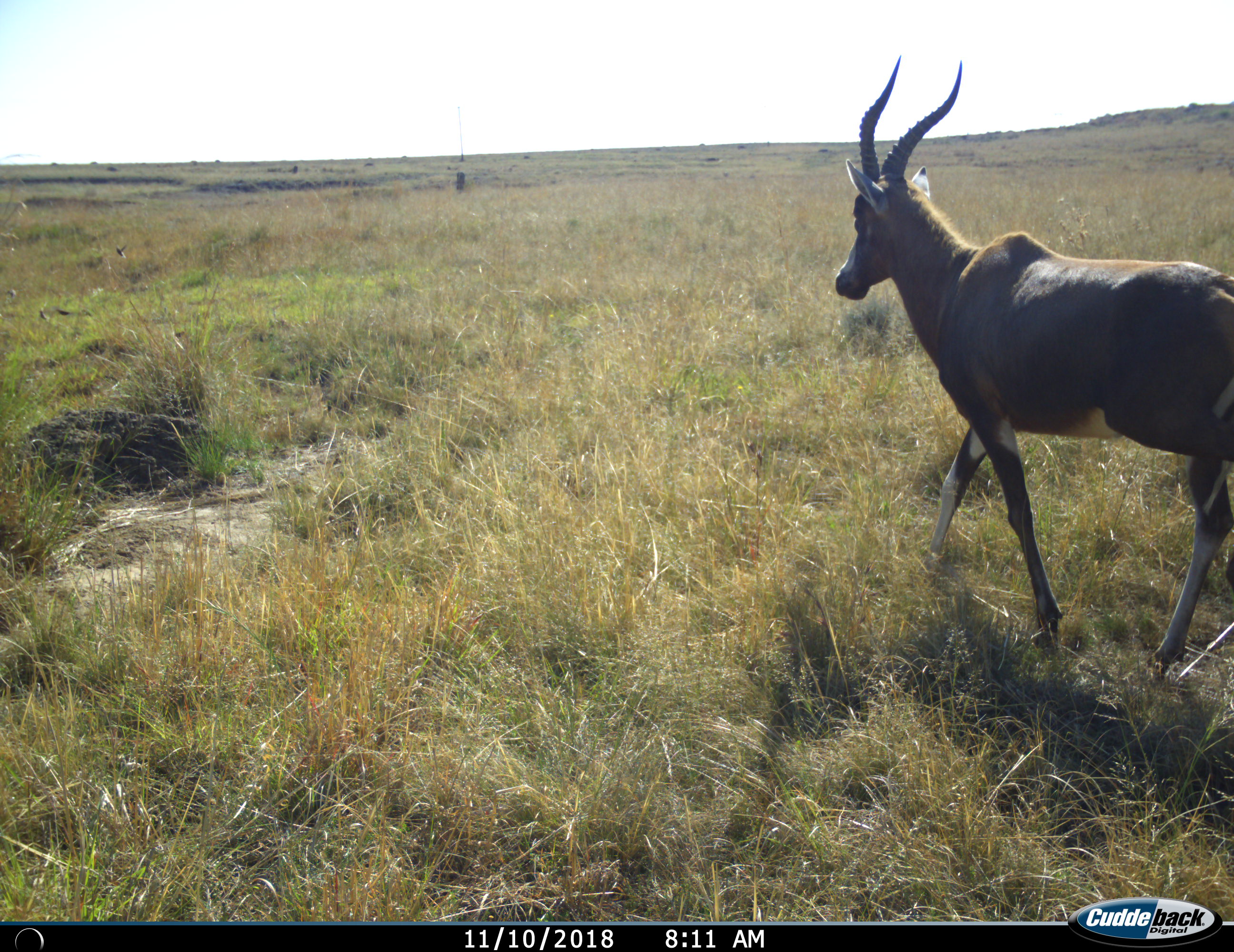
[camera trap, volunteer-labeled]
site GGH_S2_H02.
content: unidentified animal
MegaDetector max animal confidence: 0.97